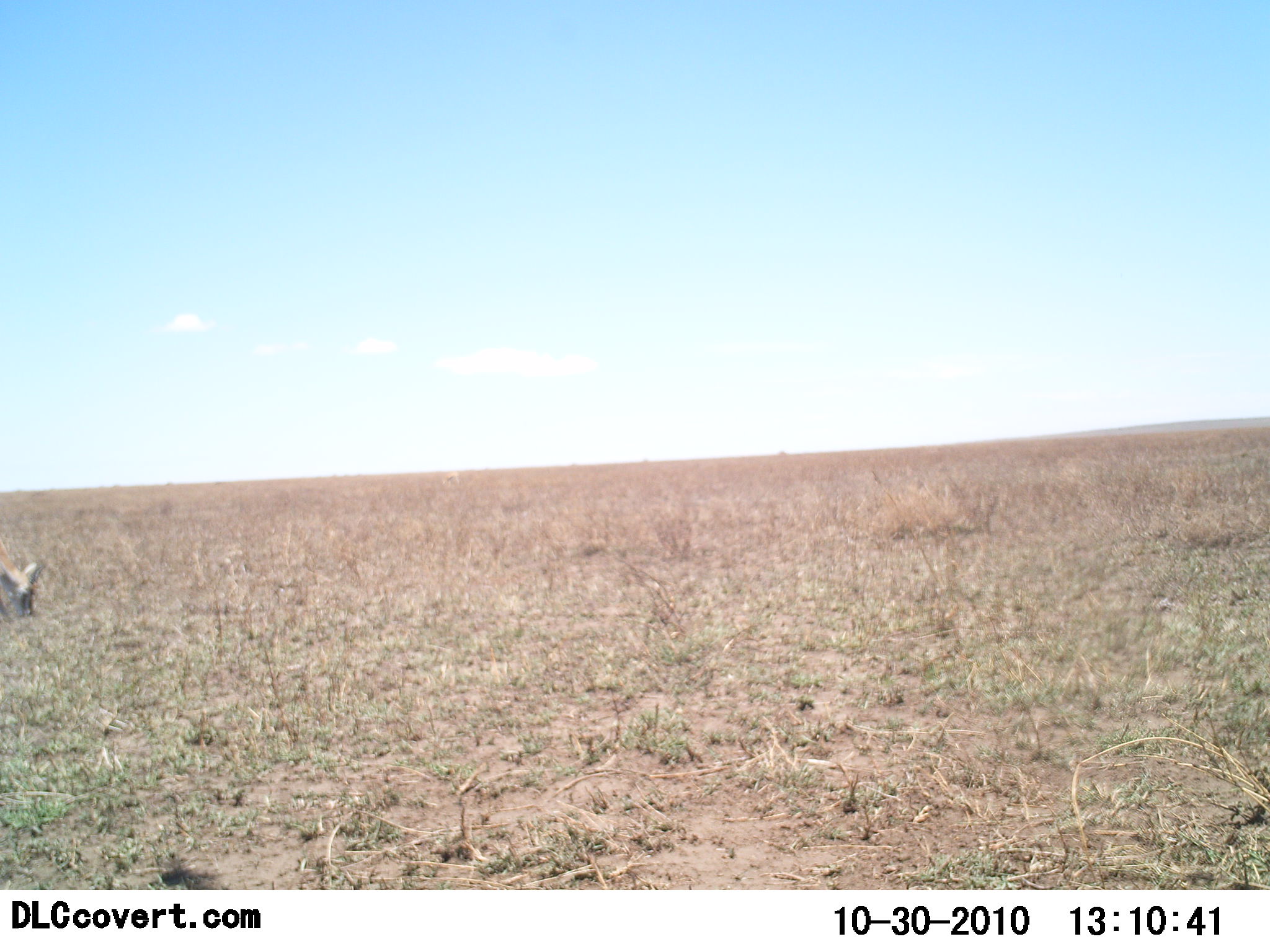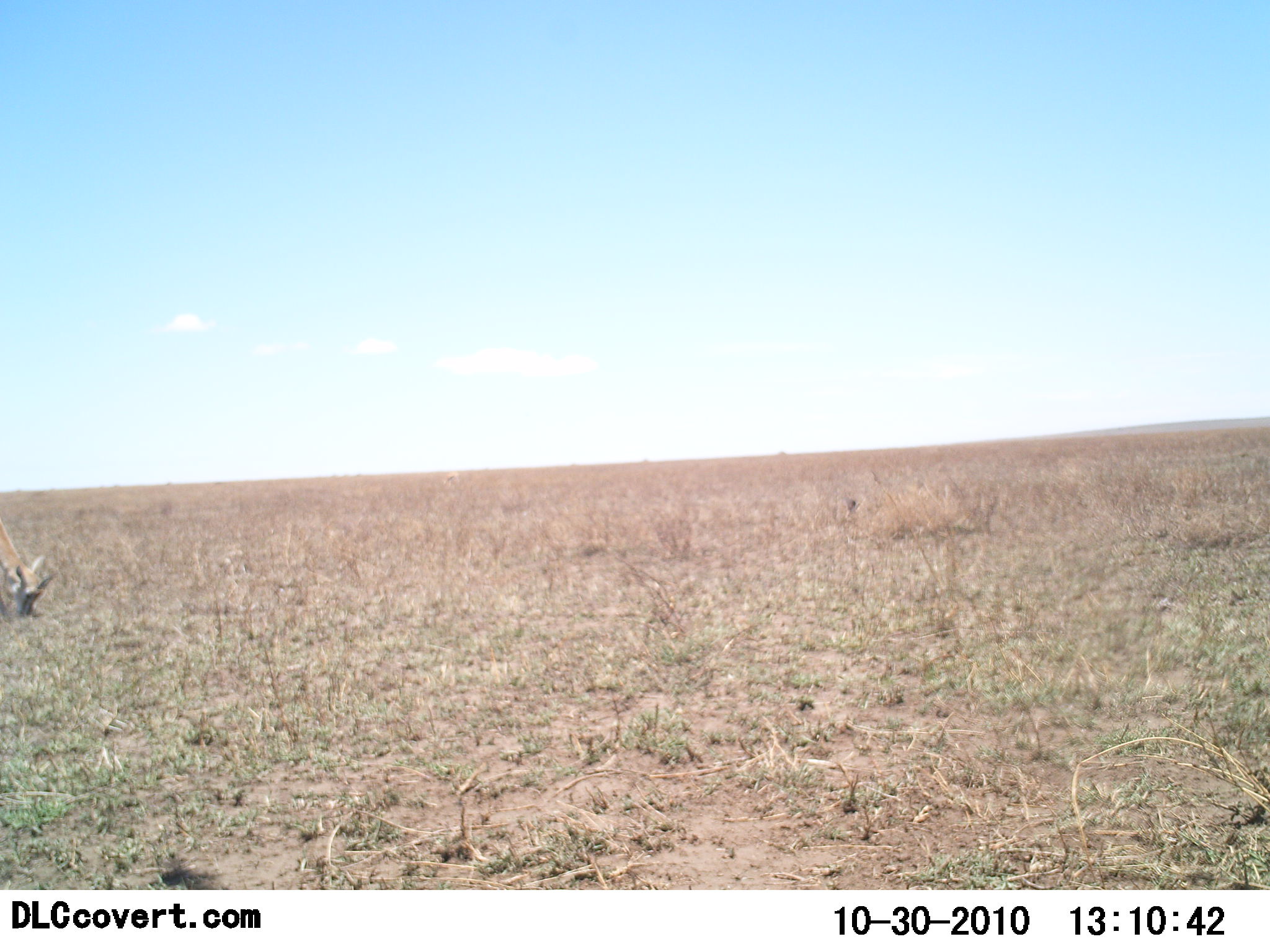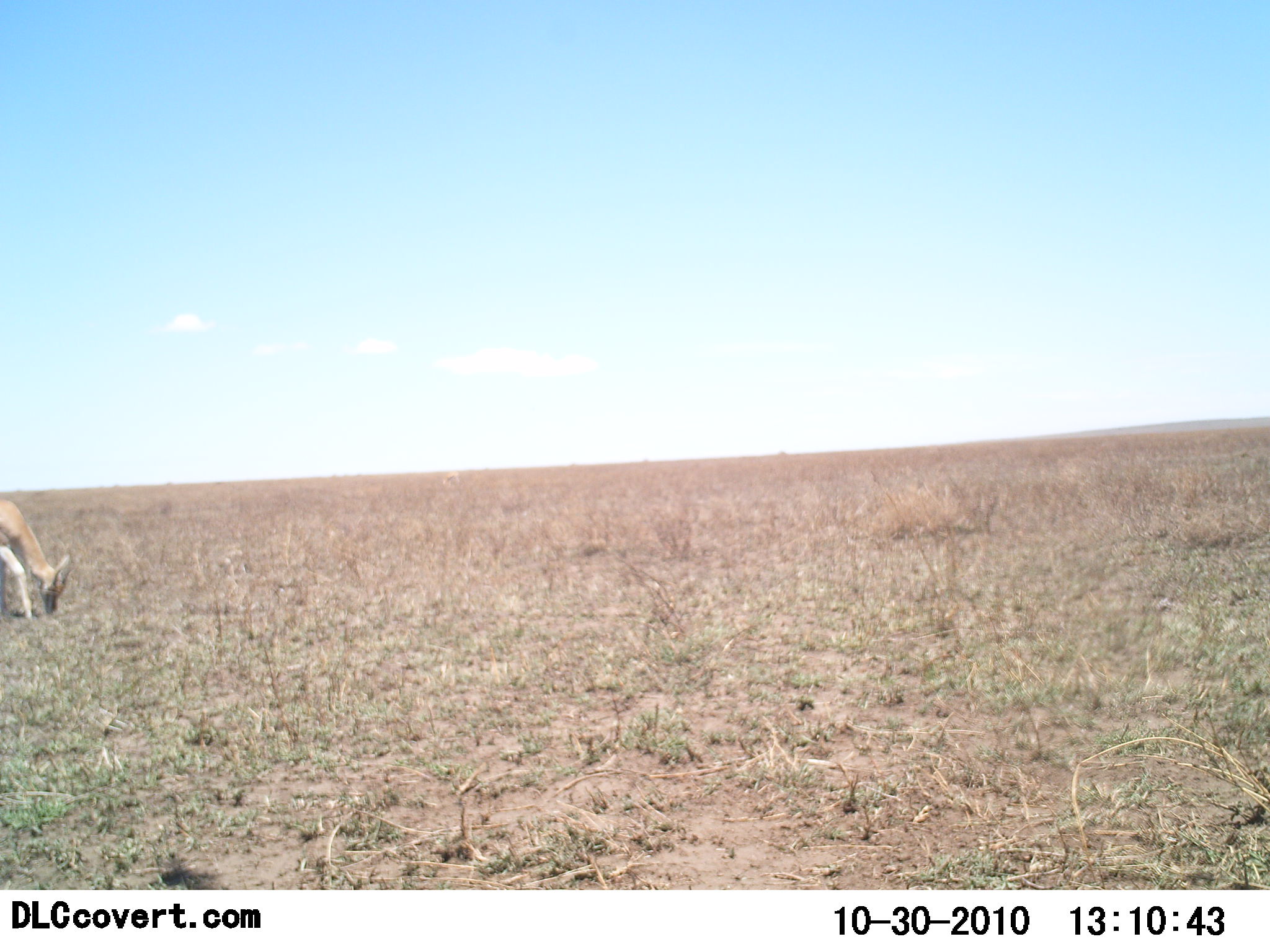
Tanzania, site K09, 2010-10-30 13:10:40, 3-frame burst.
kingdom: Animalia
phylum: Chordata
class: Mammalia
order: Artiodactyla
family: Bovidae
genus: Eudorcas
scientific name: Eudorcas thomsonii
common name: thomson's gazelle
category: gazellethomsons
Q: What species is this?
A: Gazellethomsons (thomson's gazelle) (Eudorcas thomsonii).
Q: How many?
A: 1.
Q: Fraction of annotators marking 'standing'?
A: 18%.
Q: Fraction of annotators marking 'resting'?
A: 0%.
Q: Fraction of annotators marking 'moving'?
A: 6%.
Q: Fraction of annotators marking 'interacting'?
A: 0%.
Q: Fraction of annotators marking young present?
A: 0%.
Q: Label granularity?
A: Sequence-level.